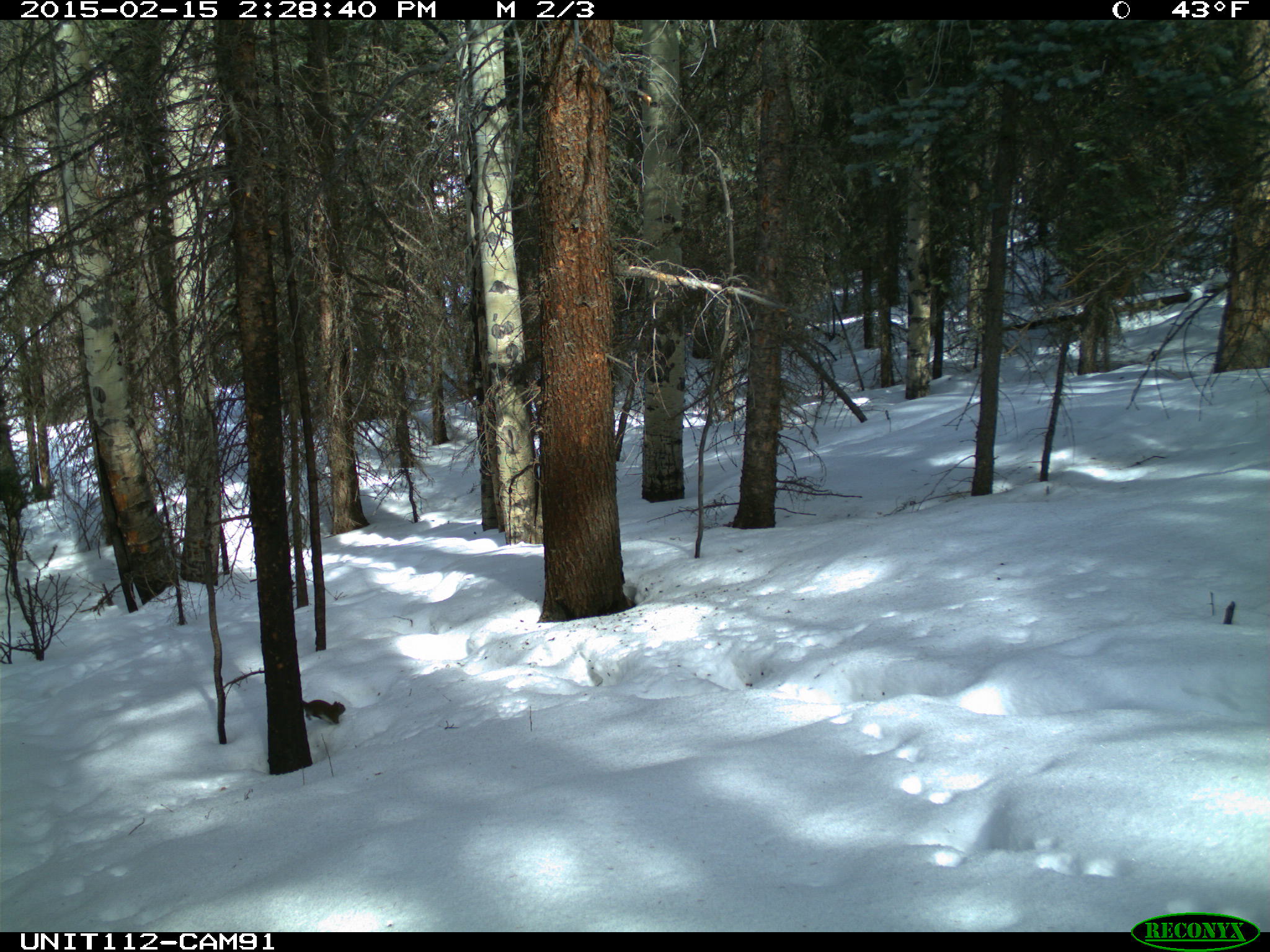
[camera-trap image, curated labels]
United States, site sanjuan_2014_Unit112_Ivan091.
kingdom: Animalia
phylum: Chordata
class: Mammalia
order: Rodentia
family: Sciuridae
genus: Tamiasciurus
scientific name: Tamiasciurus hudsonicus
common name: american red squirrel